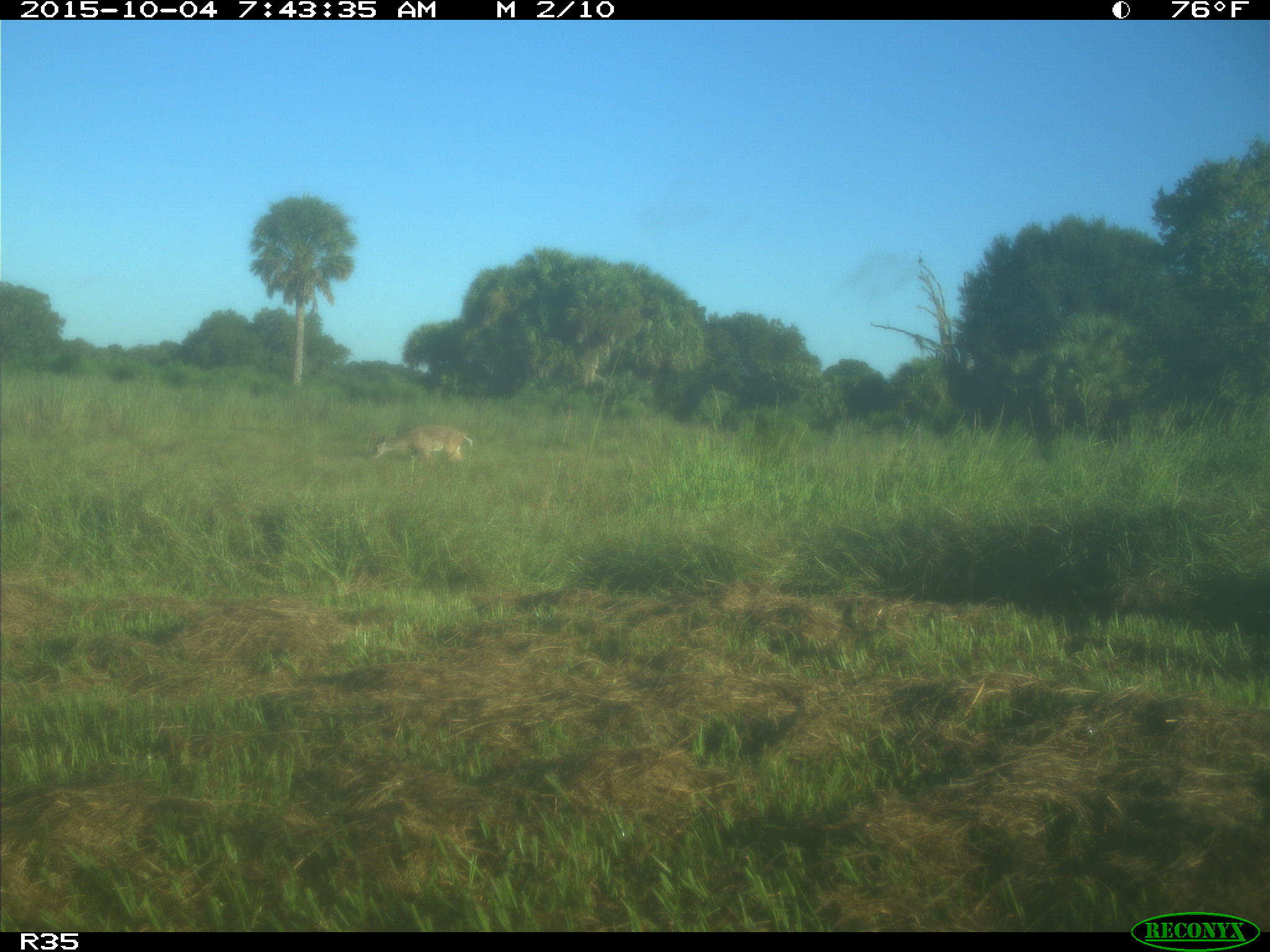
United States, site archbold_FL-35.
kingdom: Animalia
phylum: Chordata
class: Mammalia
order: Artiodactyla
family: Cervidae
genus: Odocoileus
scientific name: Odocoileus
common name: deer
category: unidentified deer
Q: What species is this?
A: Unidentified deer (deer) (Odocoileus).